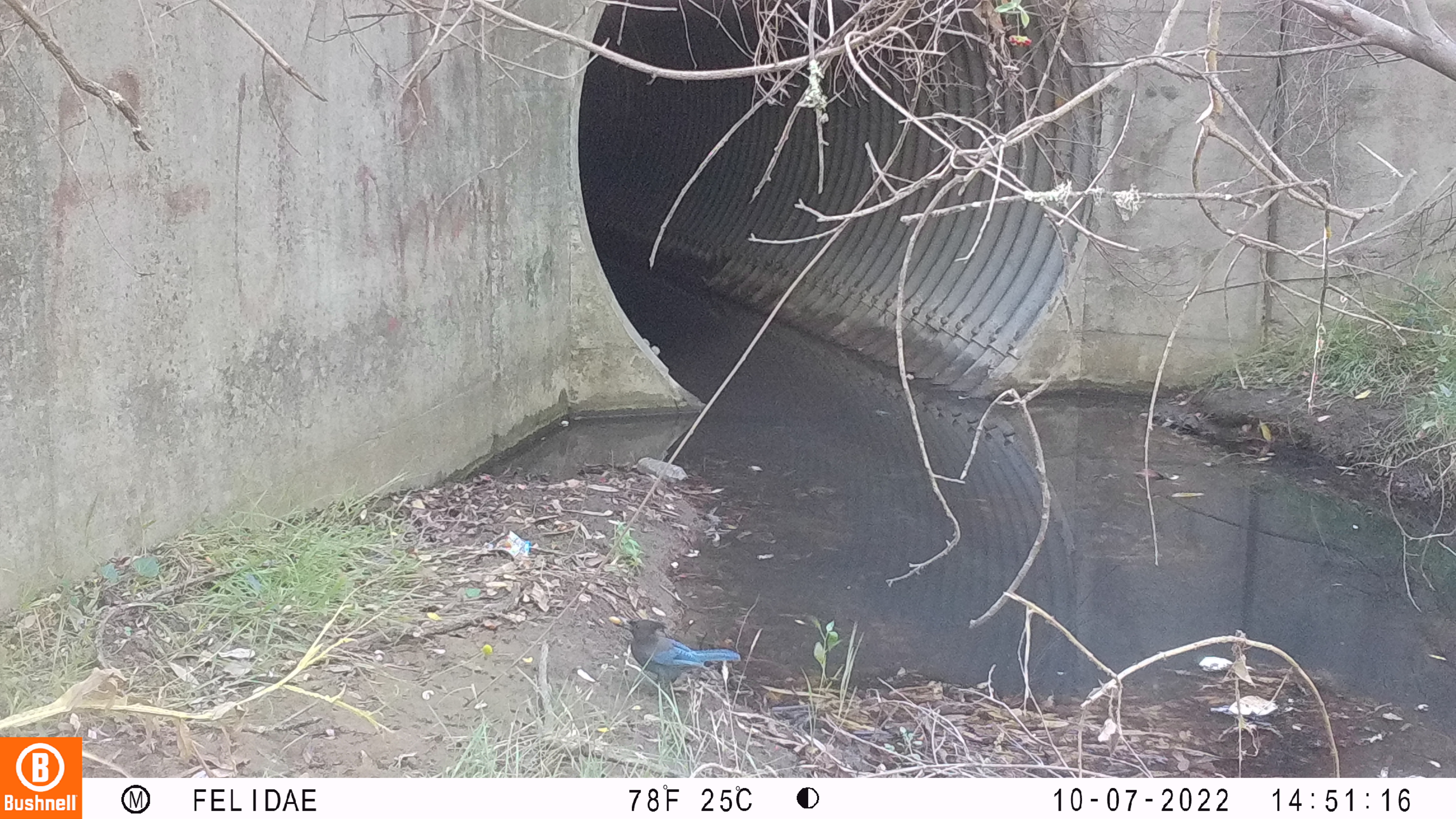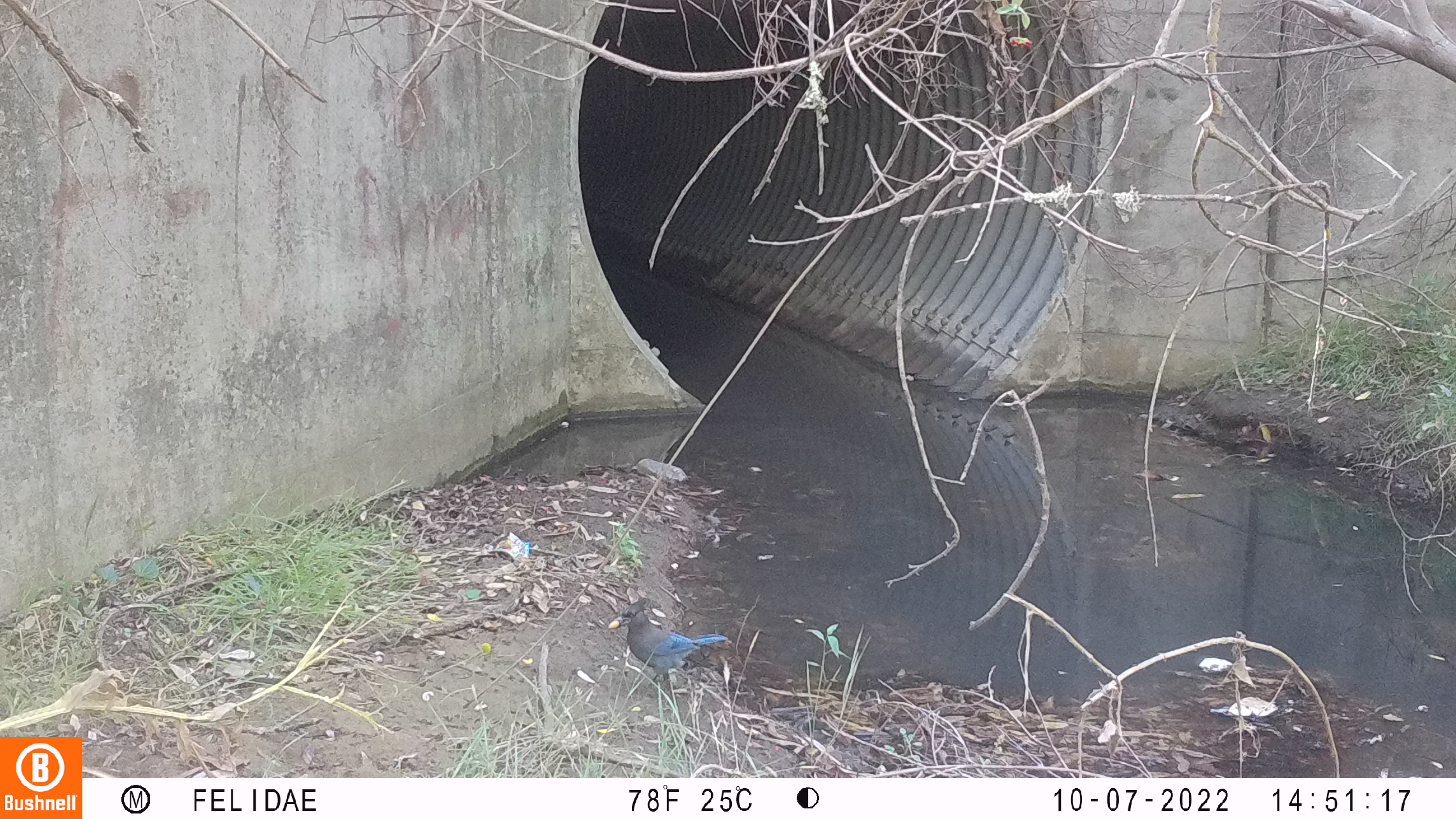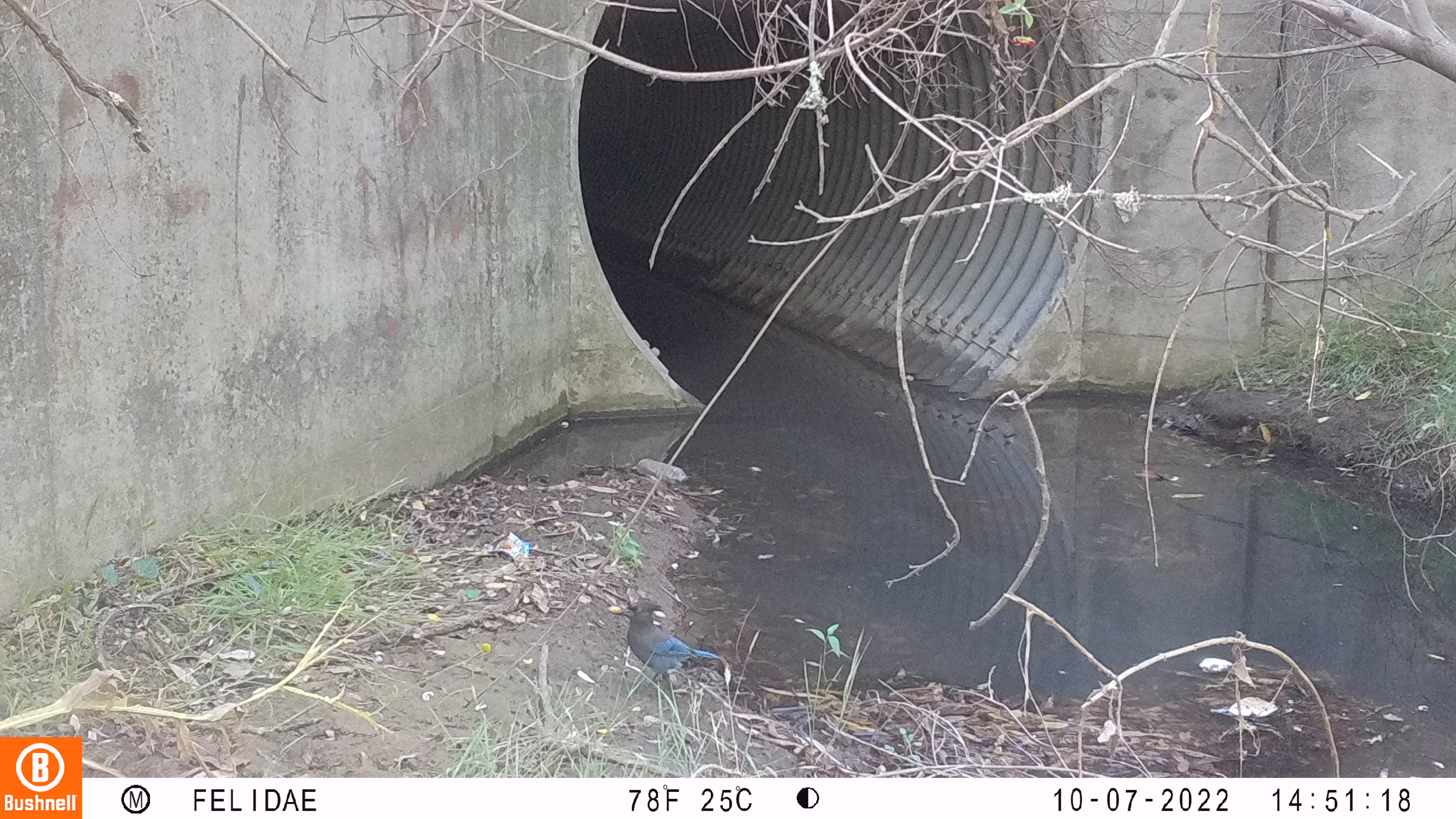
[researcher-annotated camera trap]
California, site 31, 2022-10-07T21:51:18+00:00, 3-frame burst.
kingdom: Animalia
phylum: Chordata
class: Aves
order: Passeriformes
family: Corvidae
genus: Cyanocitta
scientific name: Cyanocitta stelleri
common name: steller's jay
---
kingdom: Animalia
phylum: Chordata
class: Aves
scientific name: Aves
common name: bird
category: unknown bird